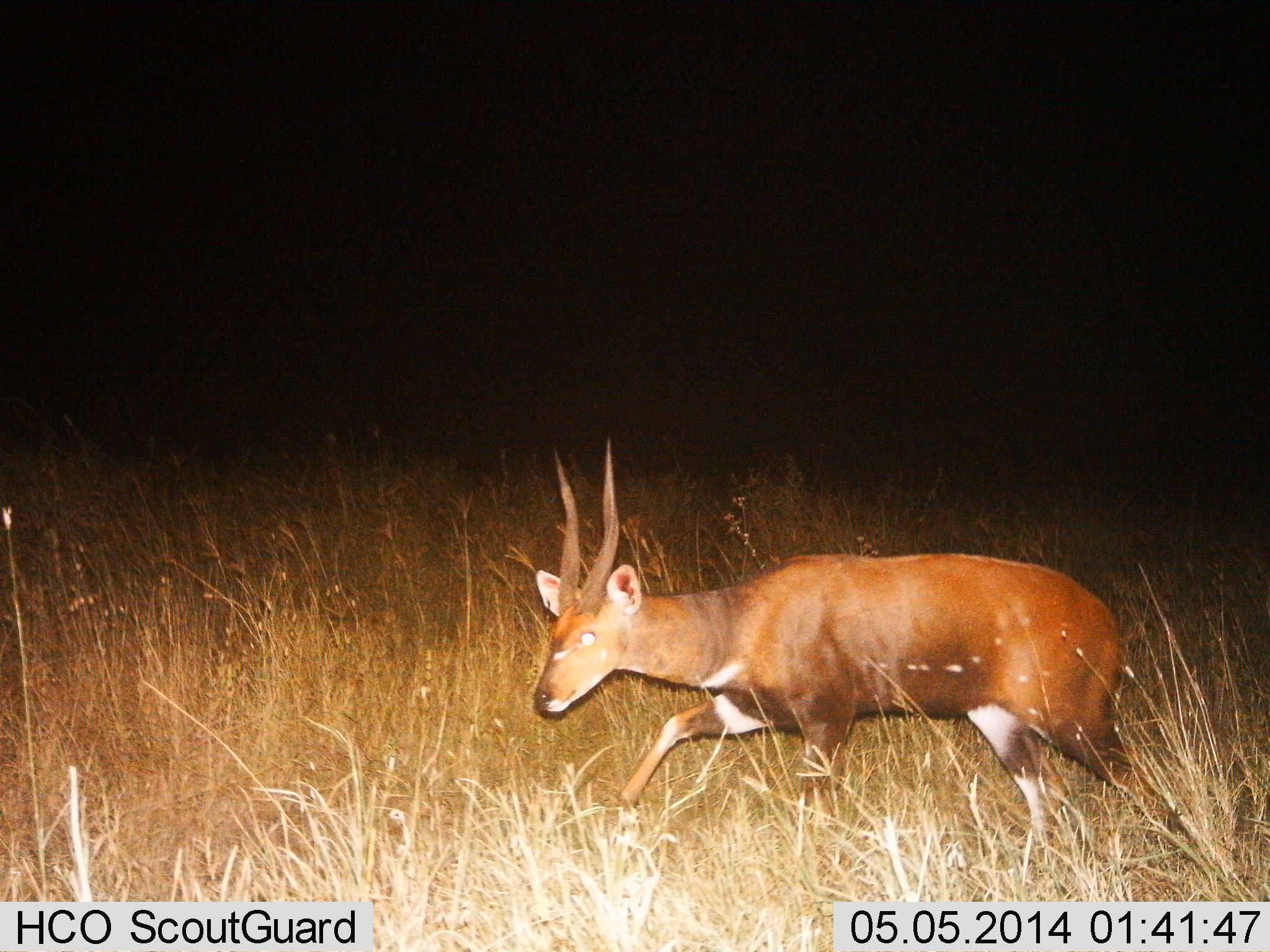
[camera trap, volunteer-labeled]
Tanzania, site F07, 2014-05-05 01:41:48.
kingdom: Animalia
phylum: Chordata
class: Mammalia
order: Artiodactyla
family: Bovidae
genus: Tragelaphus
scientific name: Tragelaphus scriptus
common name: bushbuck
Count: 1.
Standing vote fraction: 10%.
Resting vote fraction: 0%.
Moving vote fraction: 90%.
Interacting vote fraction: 0%.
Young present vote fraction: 0%.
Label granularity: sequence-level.